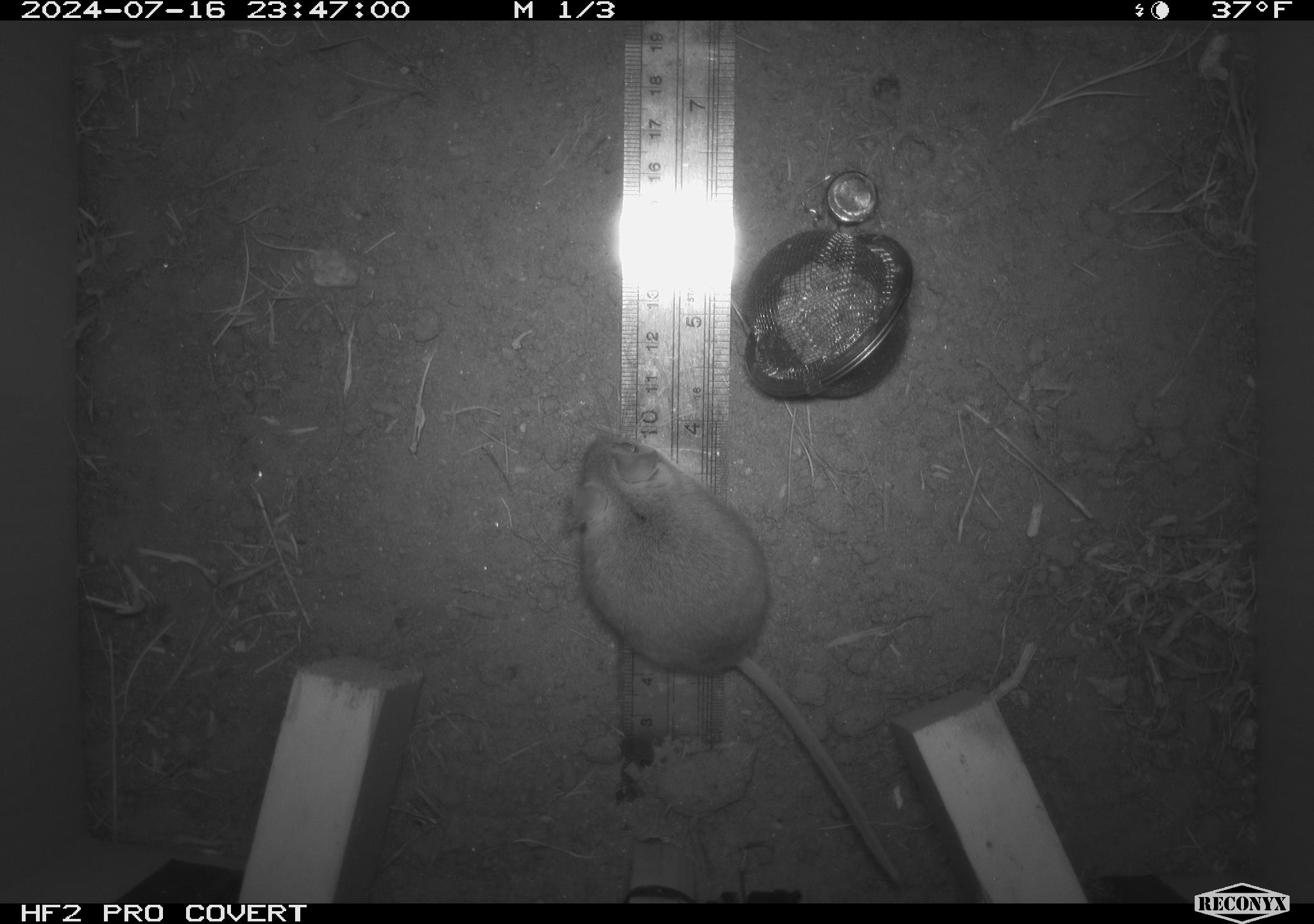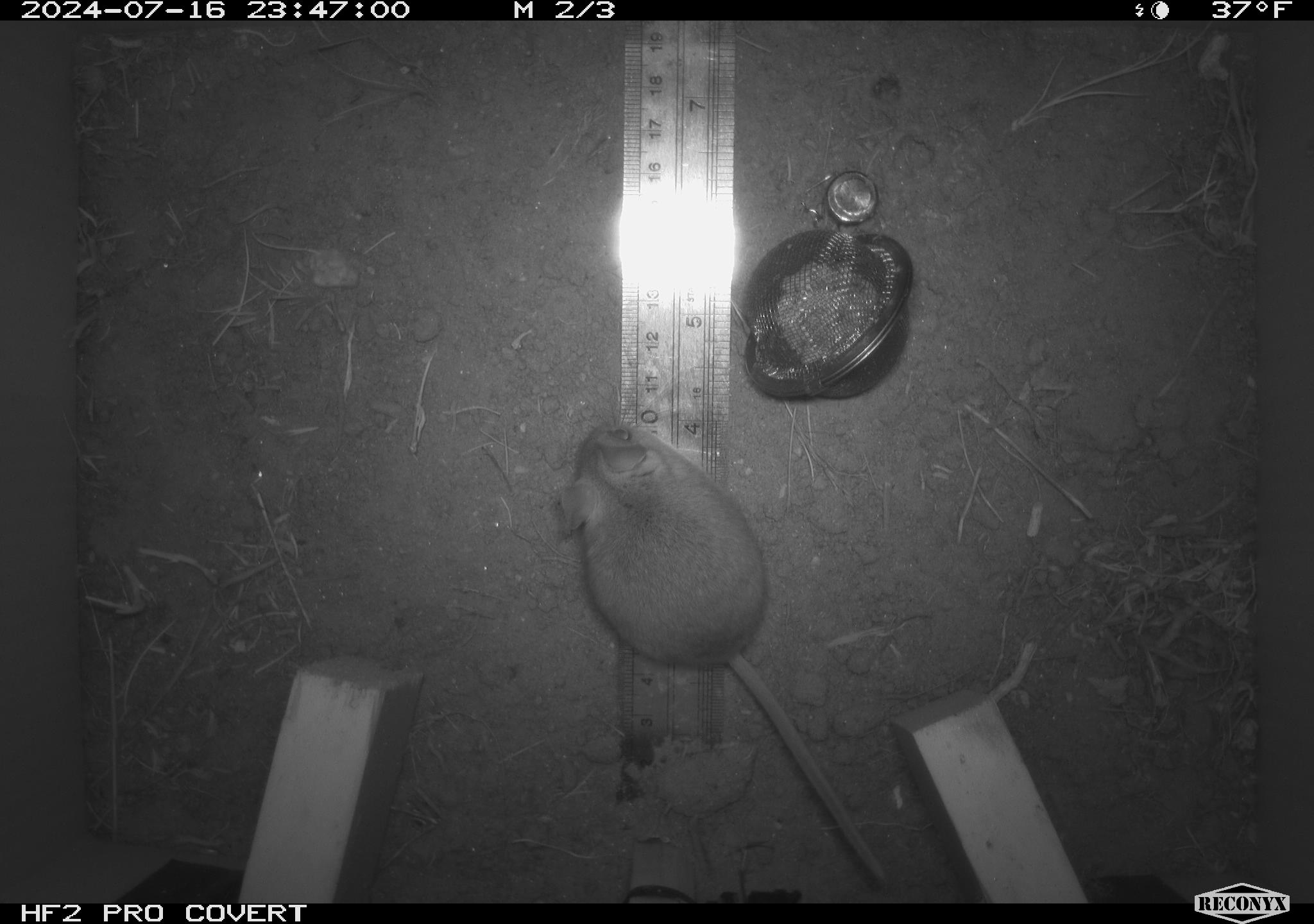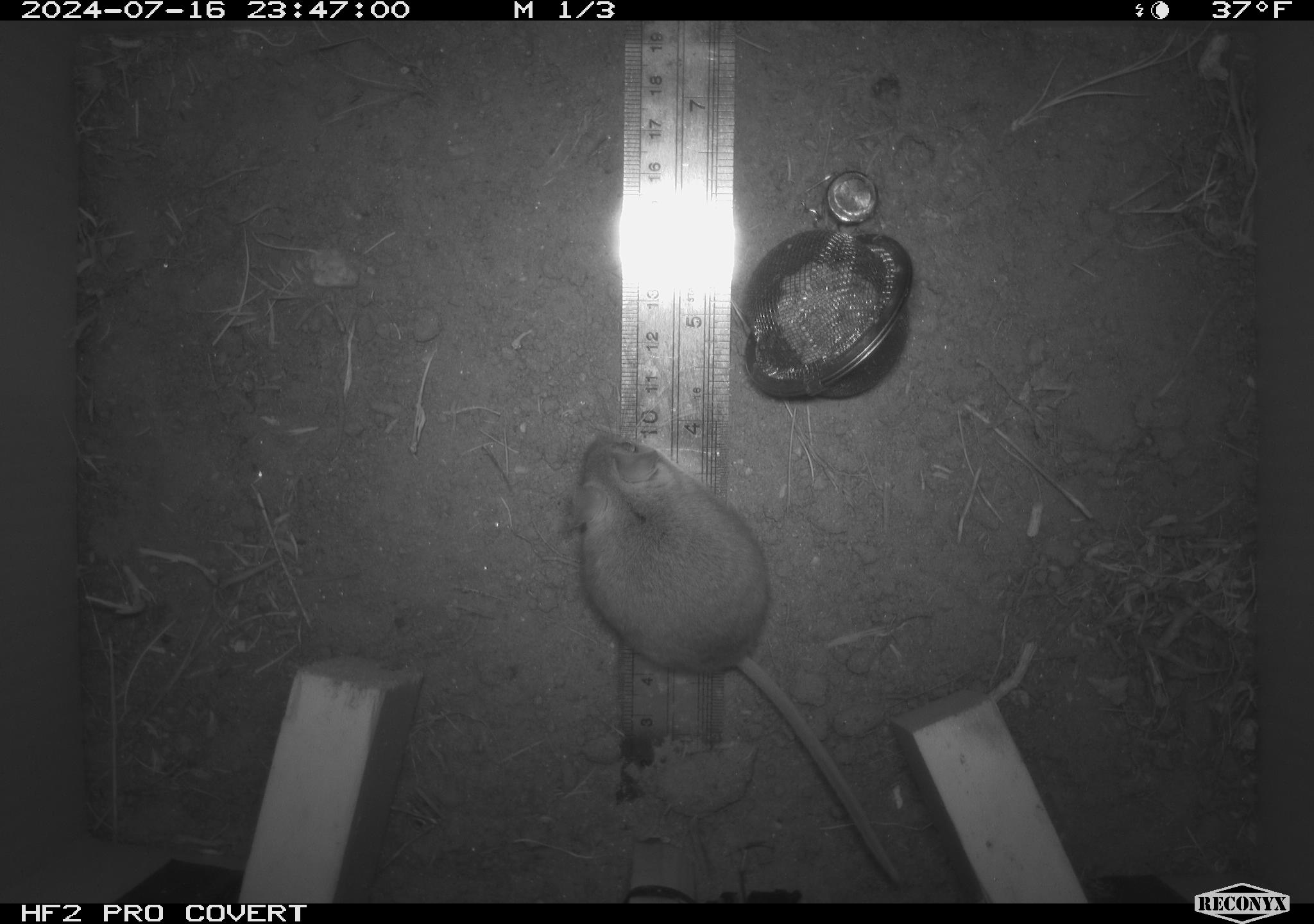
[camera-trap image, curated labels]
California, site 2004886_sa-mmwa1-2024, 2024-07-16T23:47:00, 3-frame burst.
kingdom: Animalia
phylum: Chordata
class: Mammalia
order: Rodentia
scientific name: Rodentia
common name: mouse species